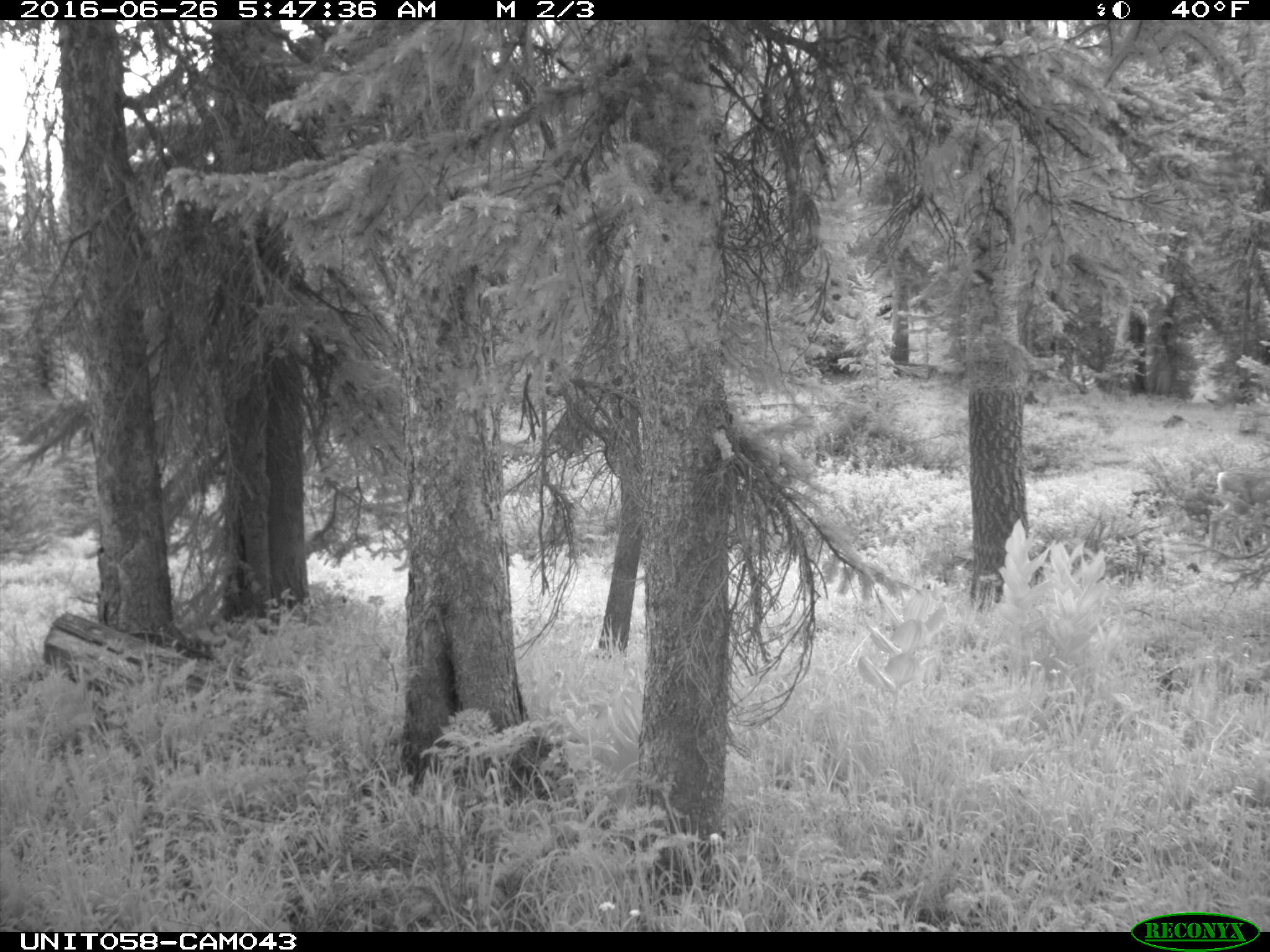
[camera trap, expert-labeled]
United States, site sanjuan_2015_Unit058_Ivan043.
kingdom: Animalia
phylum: Chordata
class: Mammalia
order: Artiodactyla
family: Cervidae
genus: Odocoileus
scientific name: Odocoileus hemionus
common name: mule deer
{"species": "Odocoileus hemionus (mule deer)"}